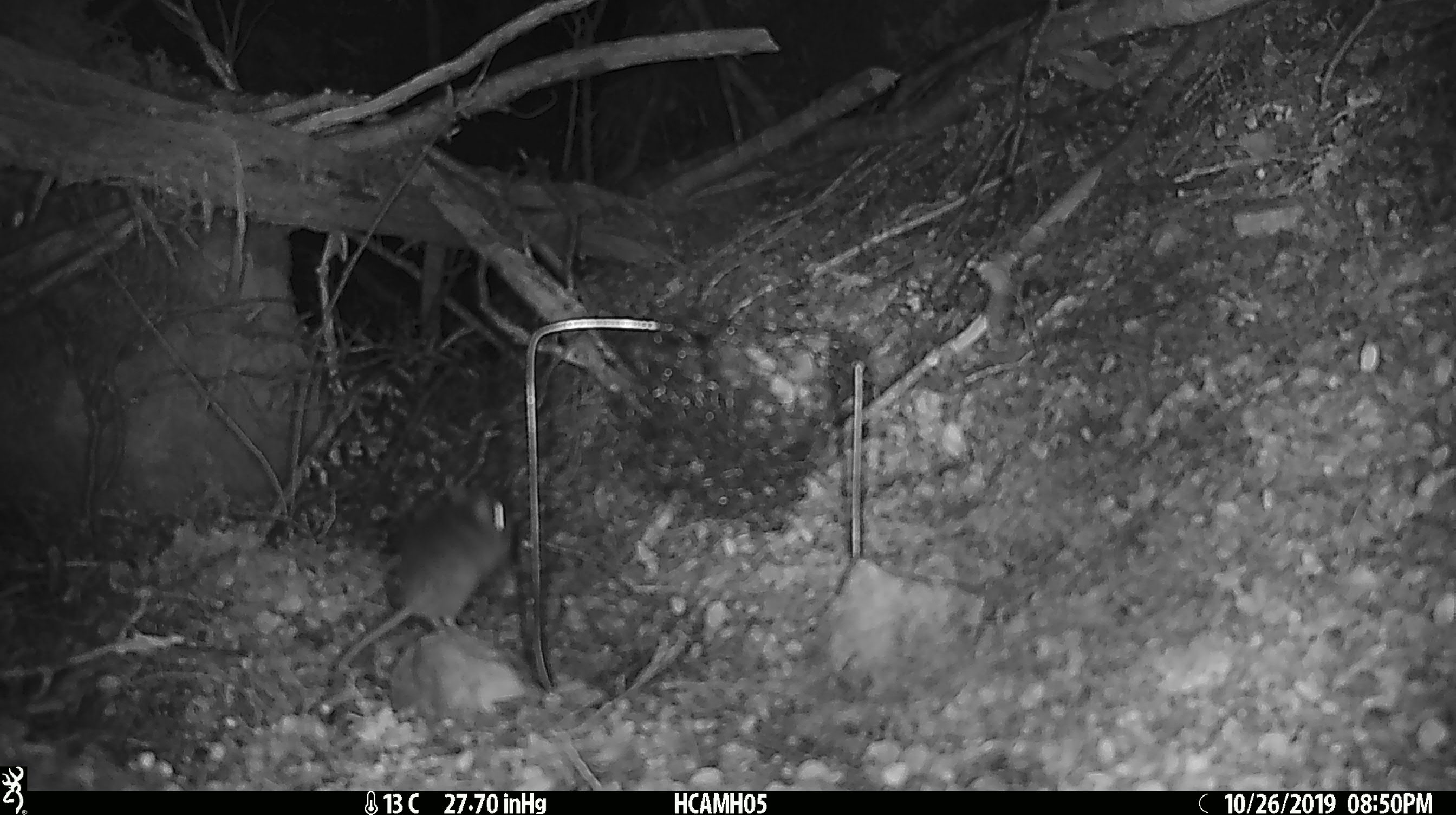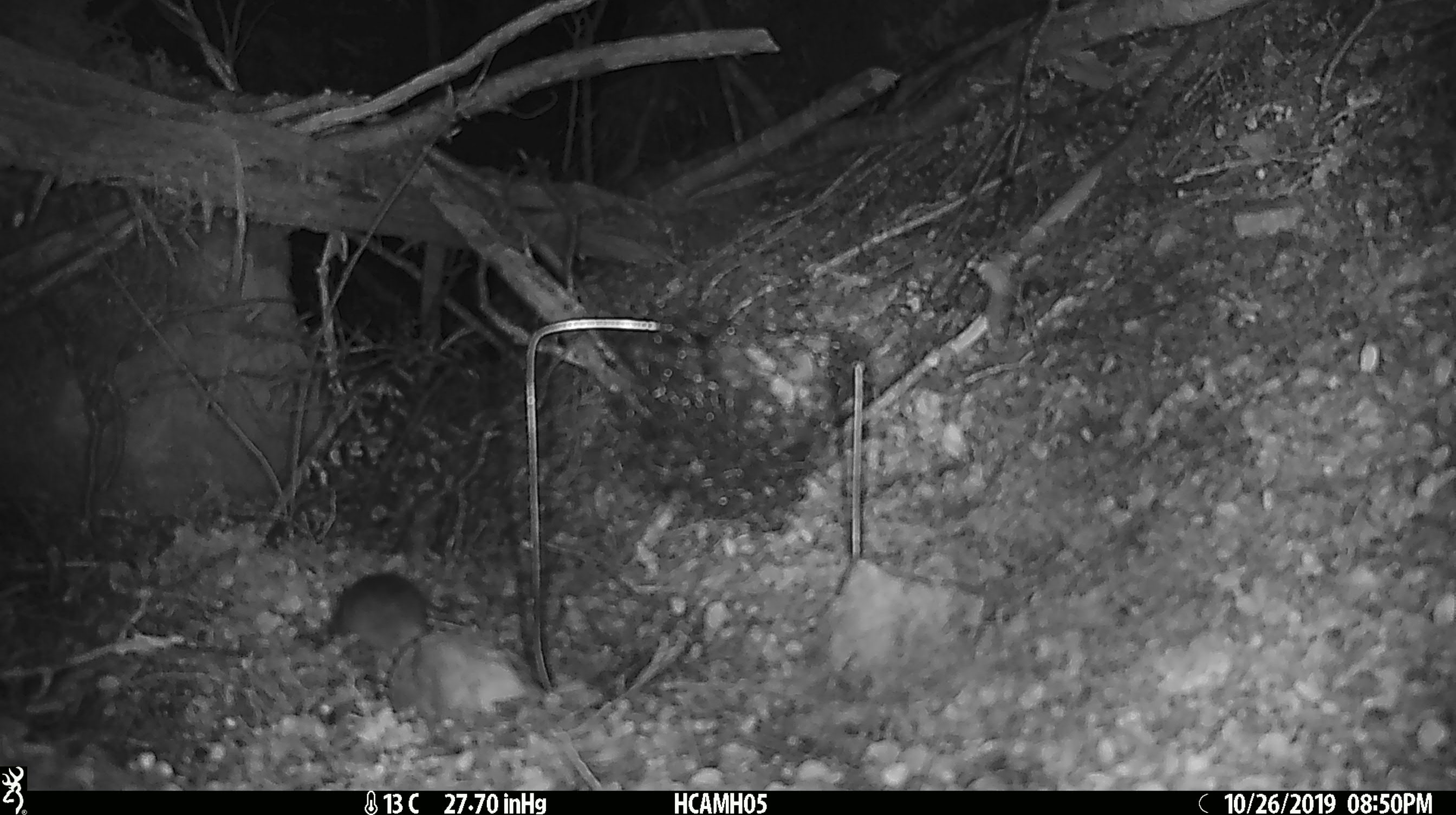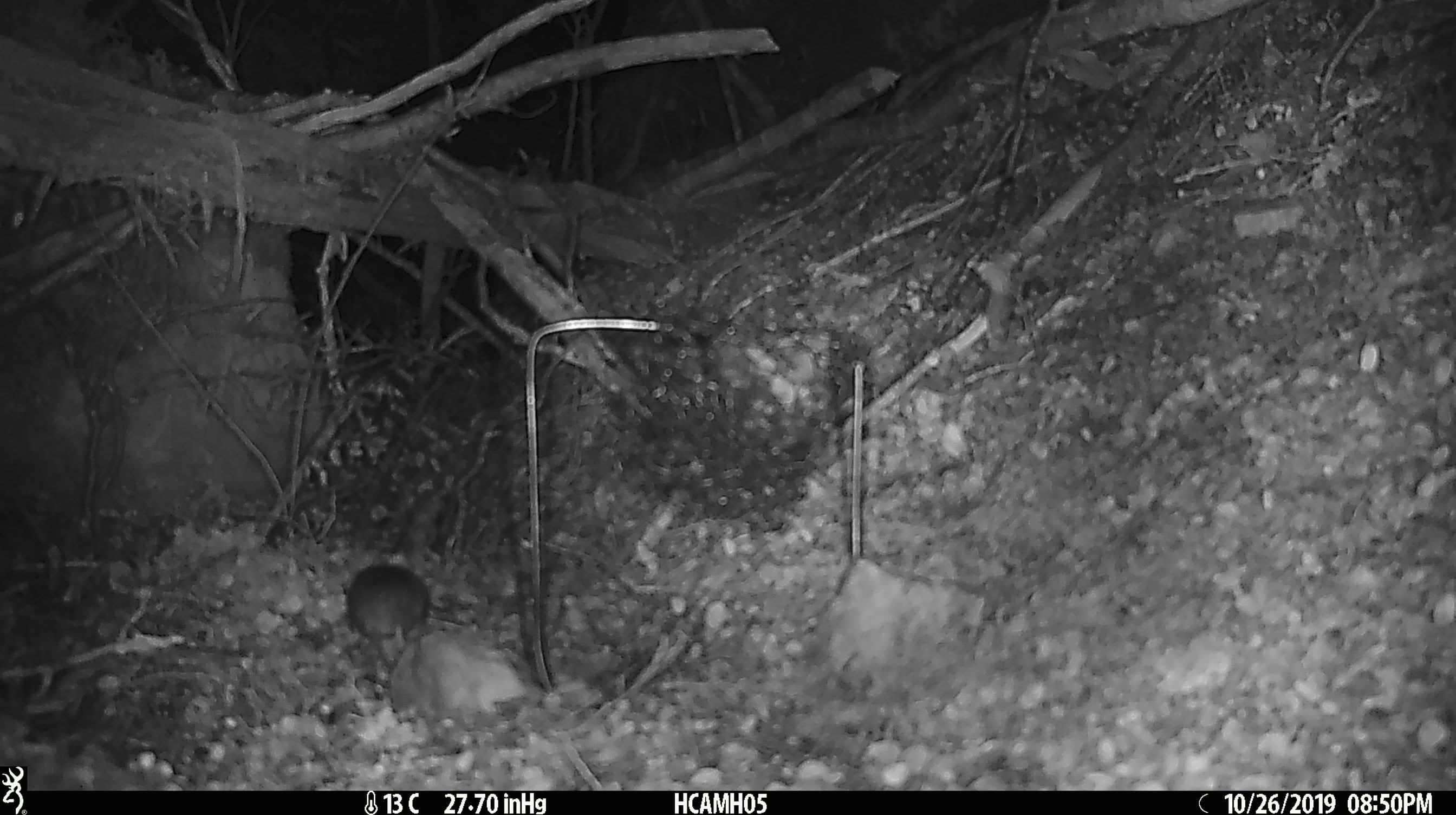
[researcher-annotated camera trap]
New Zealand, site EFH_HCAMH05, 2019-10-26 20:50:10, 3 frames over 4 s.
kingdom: Animalia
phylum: Chordata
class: Mammalia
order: Rodentia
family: Muridae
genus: Mus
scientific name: Mus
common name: mouse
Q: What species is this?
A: Mouse (Mus).